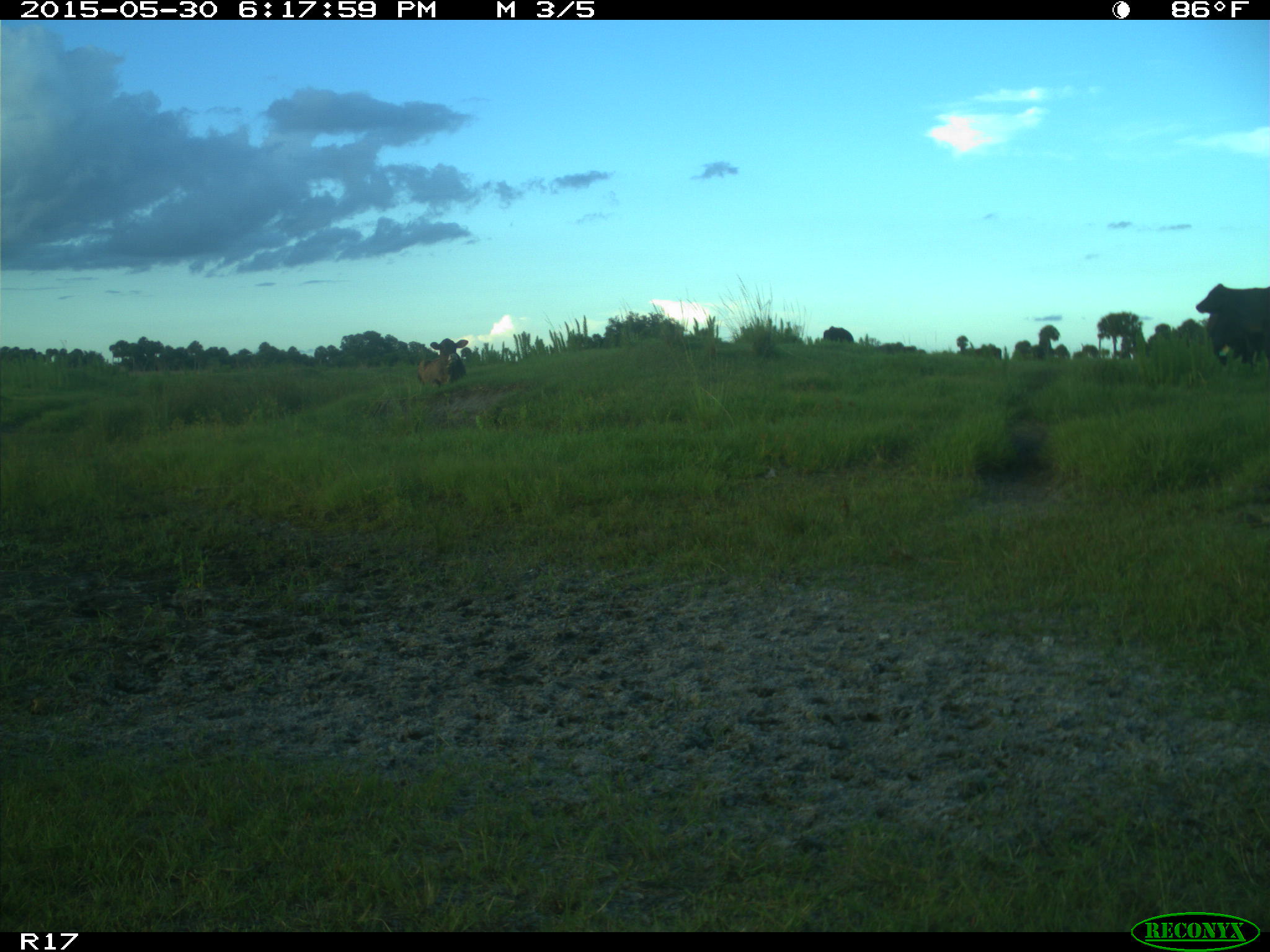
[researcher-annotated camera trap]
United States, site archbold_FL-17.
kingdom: Animalia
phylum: Chordata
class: Mammalia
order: Artiodactyla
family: Bovidae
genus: Bos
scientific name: Bos taurus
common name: domestic cow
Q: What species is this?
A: Bos taurus (domestic cow).